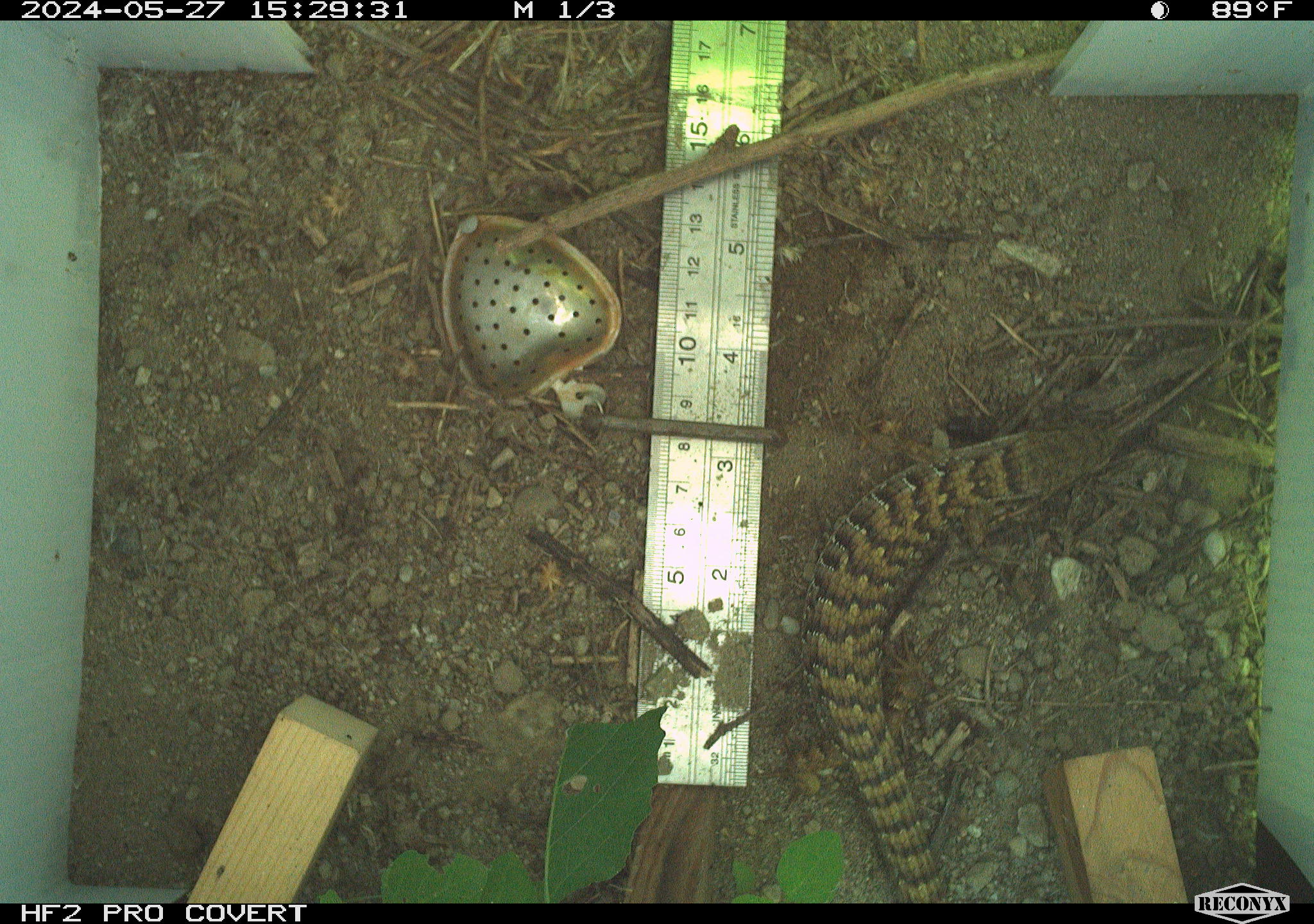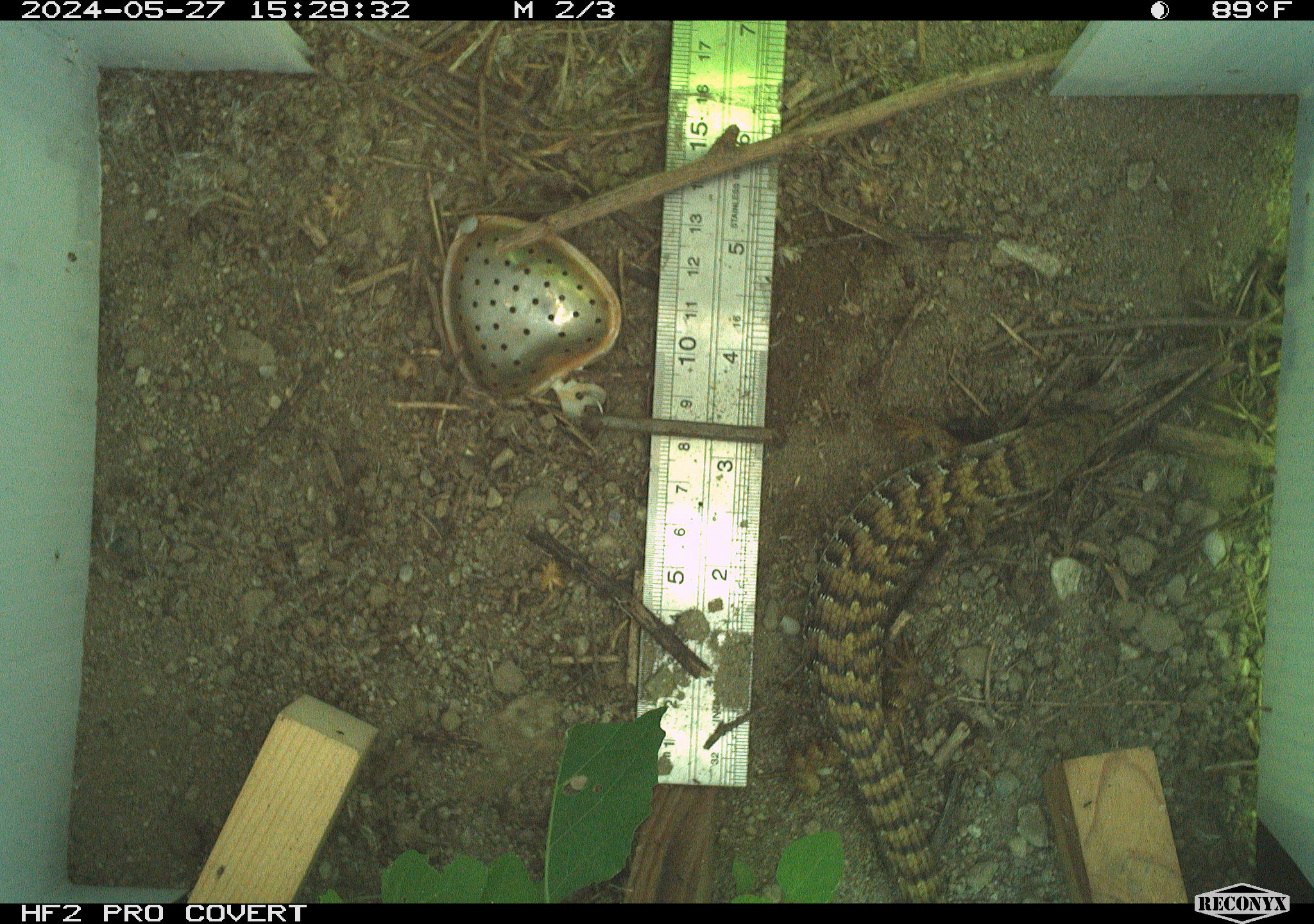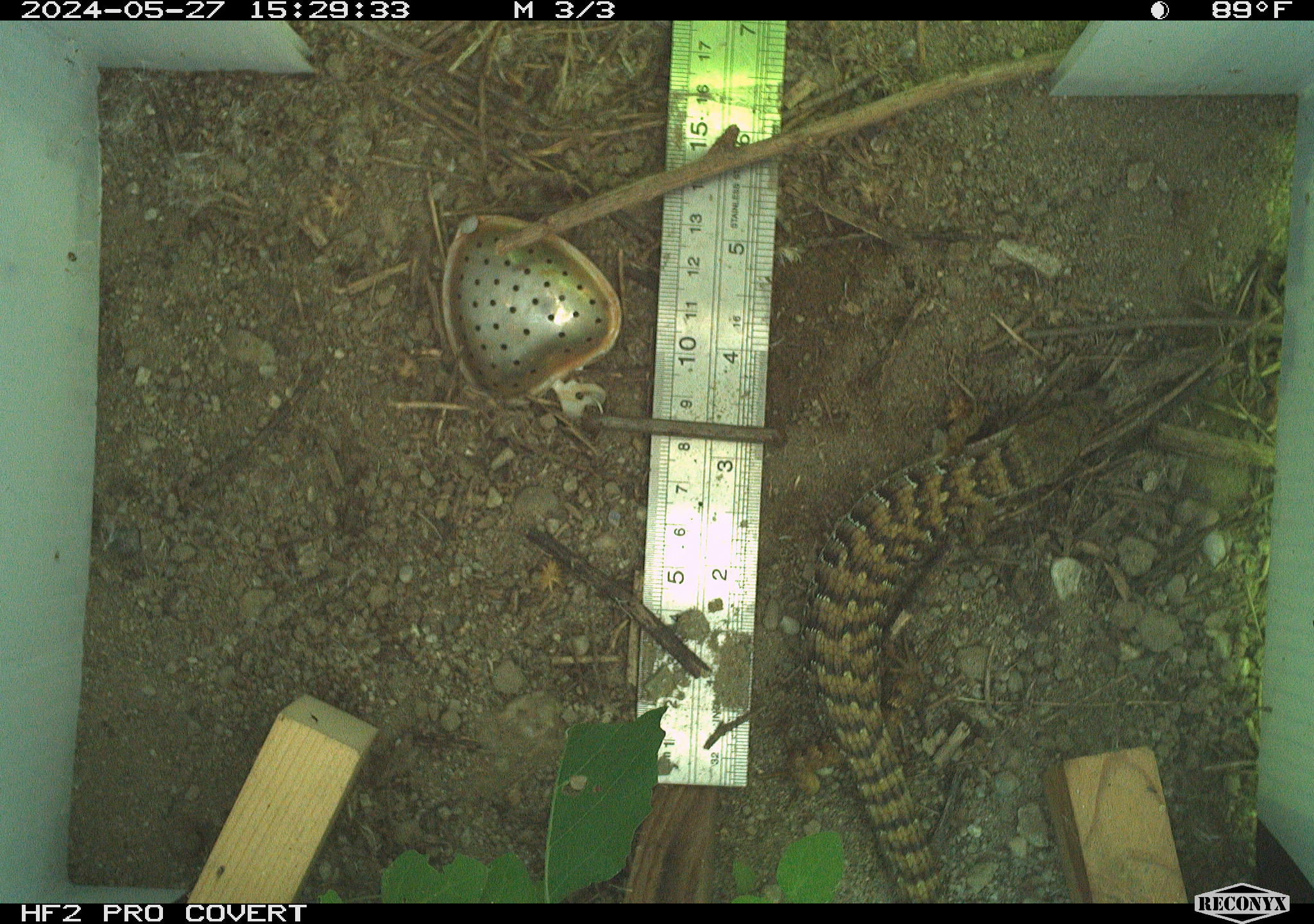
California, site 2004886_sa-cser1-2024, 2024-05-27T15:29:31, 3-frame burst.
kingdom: Animalia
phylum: Chordata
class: Reptilia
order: Squamata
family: Anguidae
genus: Elgaria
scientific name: Elgaria multicarinata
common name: southern alligator lizard